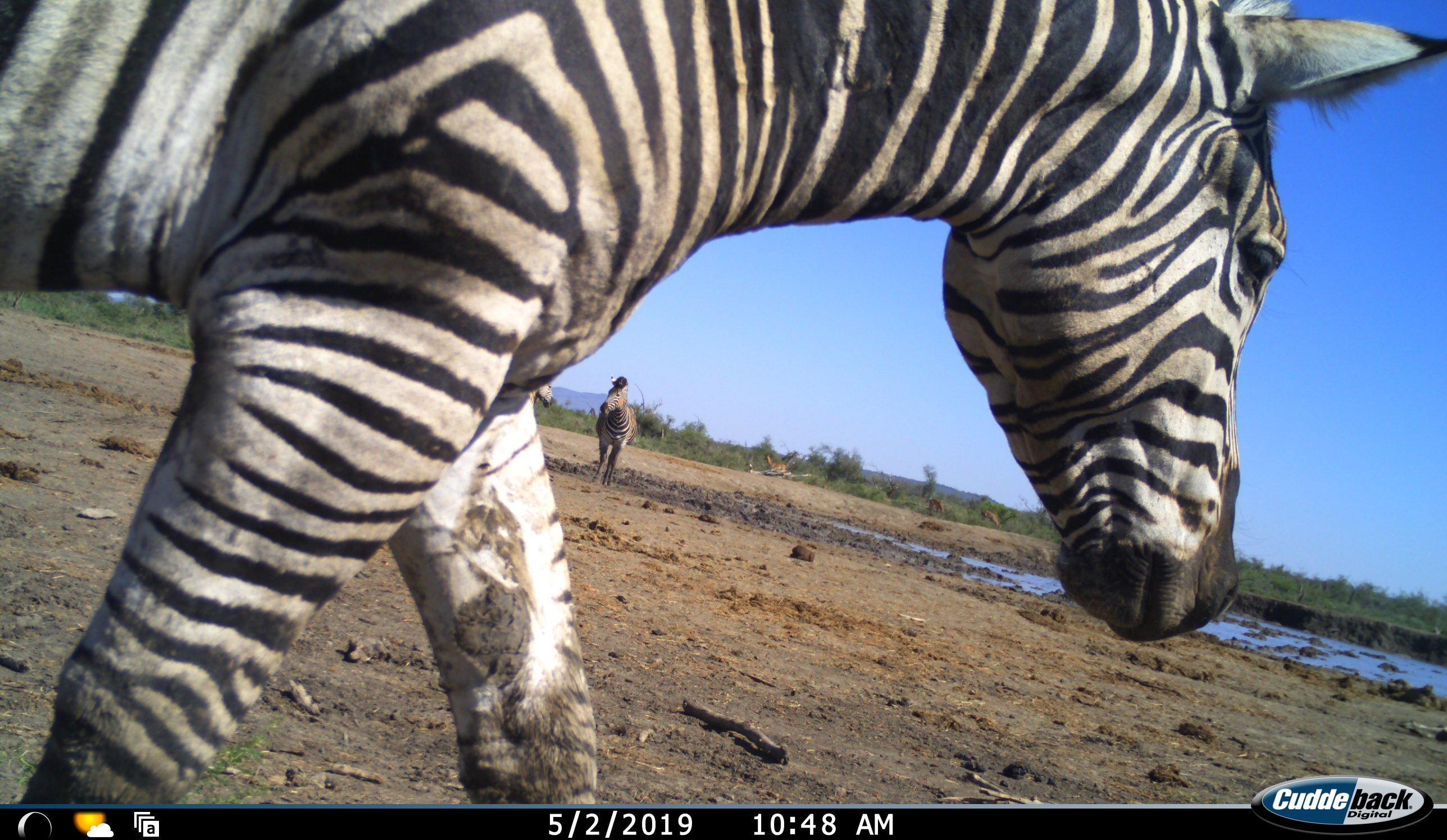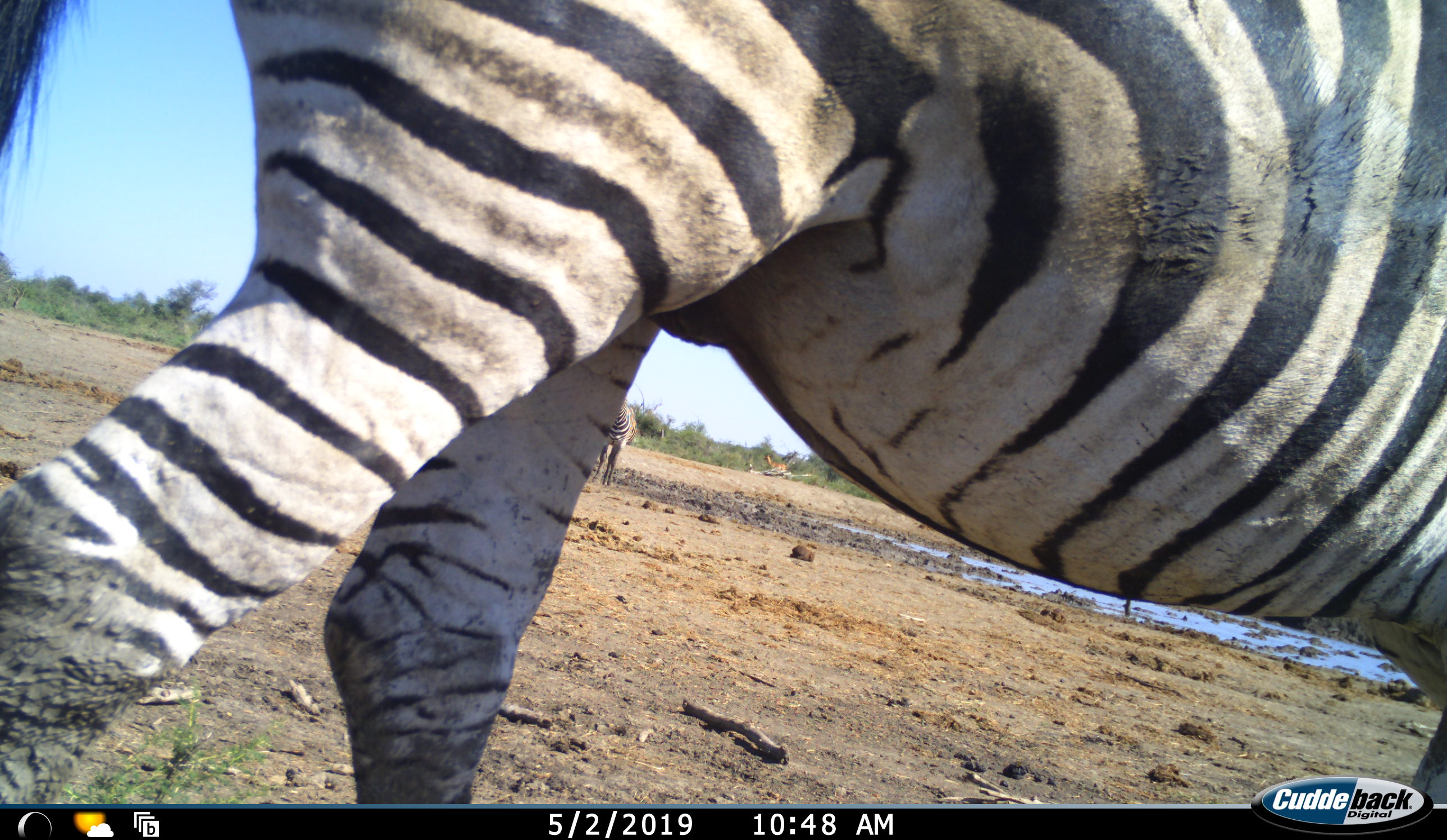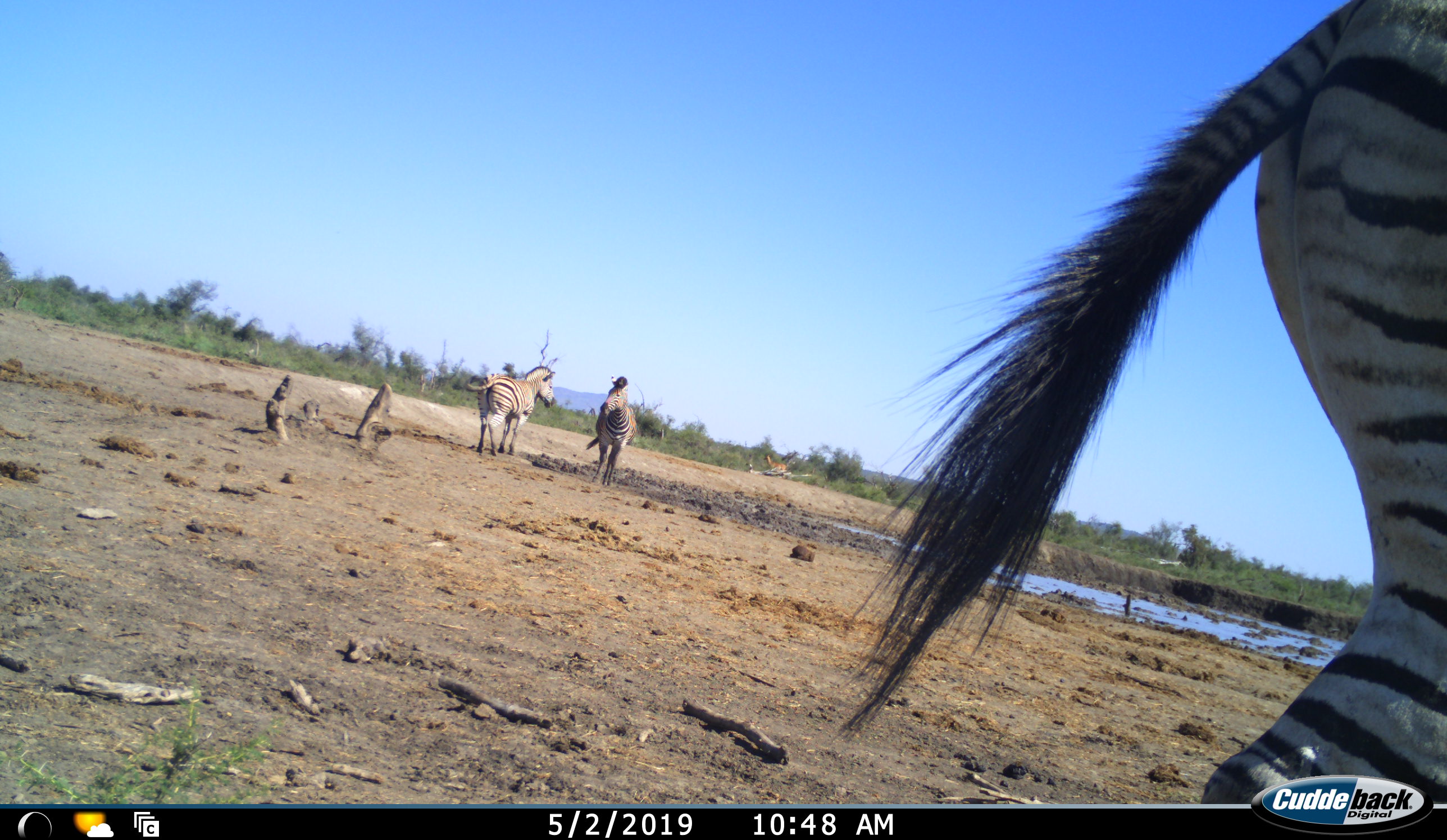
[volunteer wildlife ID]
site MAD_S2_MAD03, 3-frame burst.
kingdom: Animalia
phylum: Chordata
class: Mammalia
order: Perissodactyla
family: Equidae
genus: Equus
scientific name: Equus quagga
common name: plains zebra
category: zebraplains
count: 3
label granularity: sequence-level